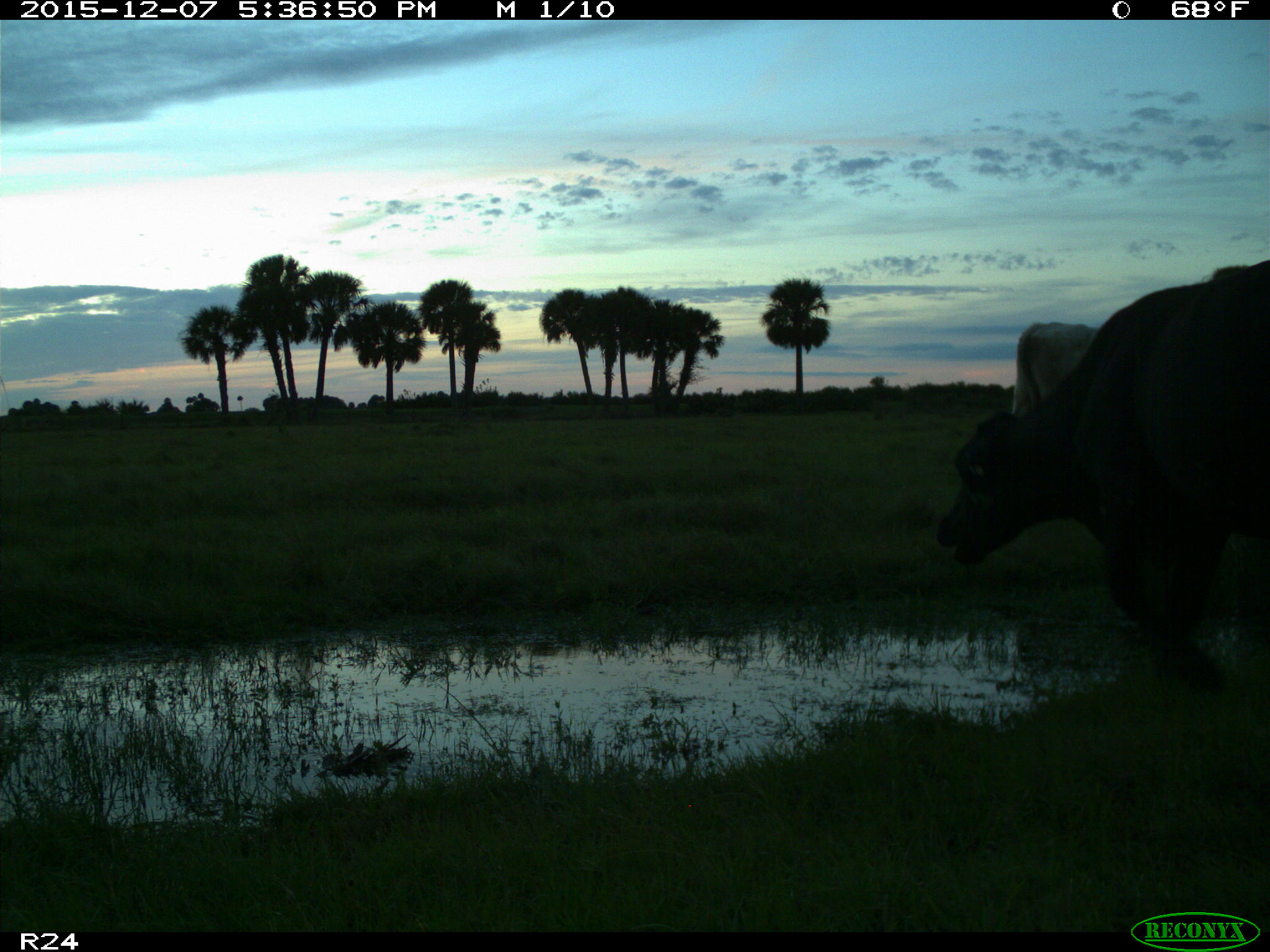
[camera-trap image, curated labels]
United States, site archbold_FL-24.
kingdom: Animalia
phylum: Chordata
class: Mammalia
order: Artiodactyla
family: Bovidae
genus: Bos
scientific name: Bos taurus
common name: domestic cow